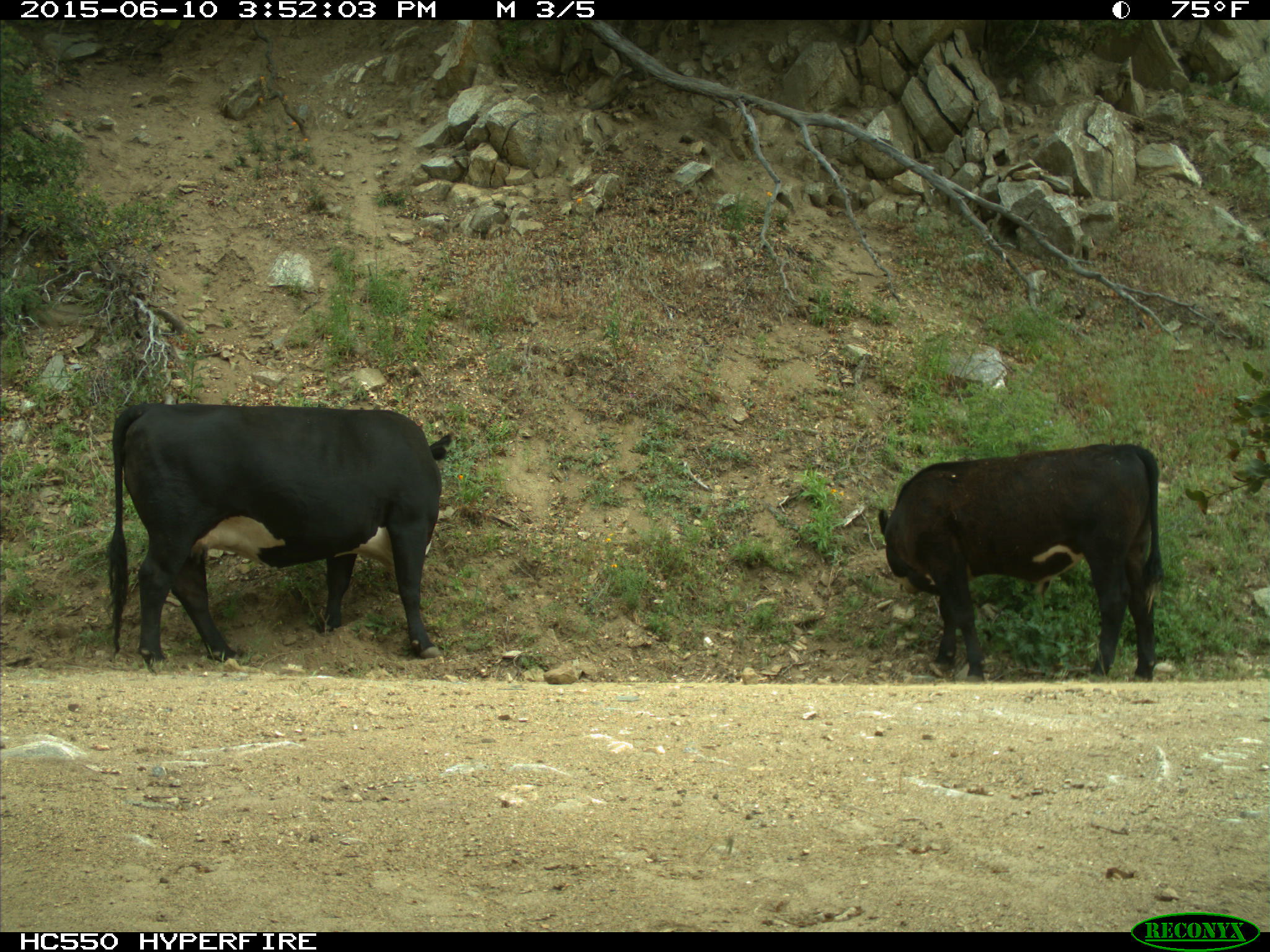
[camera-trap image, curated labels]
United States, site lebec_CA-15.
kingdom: Animalia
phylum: Chordata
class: Mammalia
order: Artiodactyla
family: Bovidae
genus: Bos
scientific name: Bos taurus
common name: domestic cow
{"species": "Bos taurus (domestic cow)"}